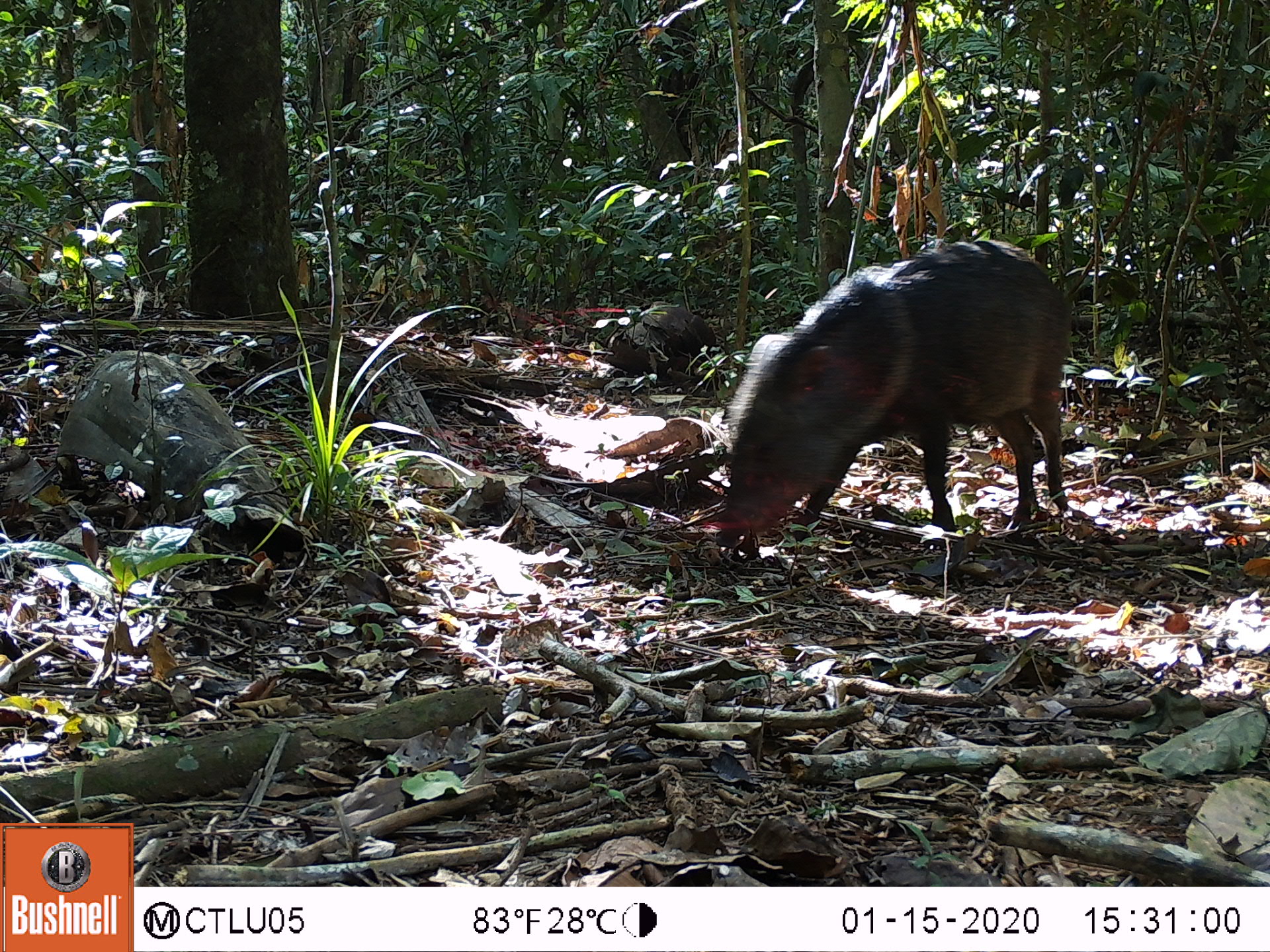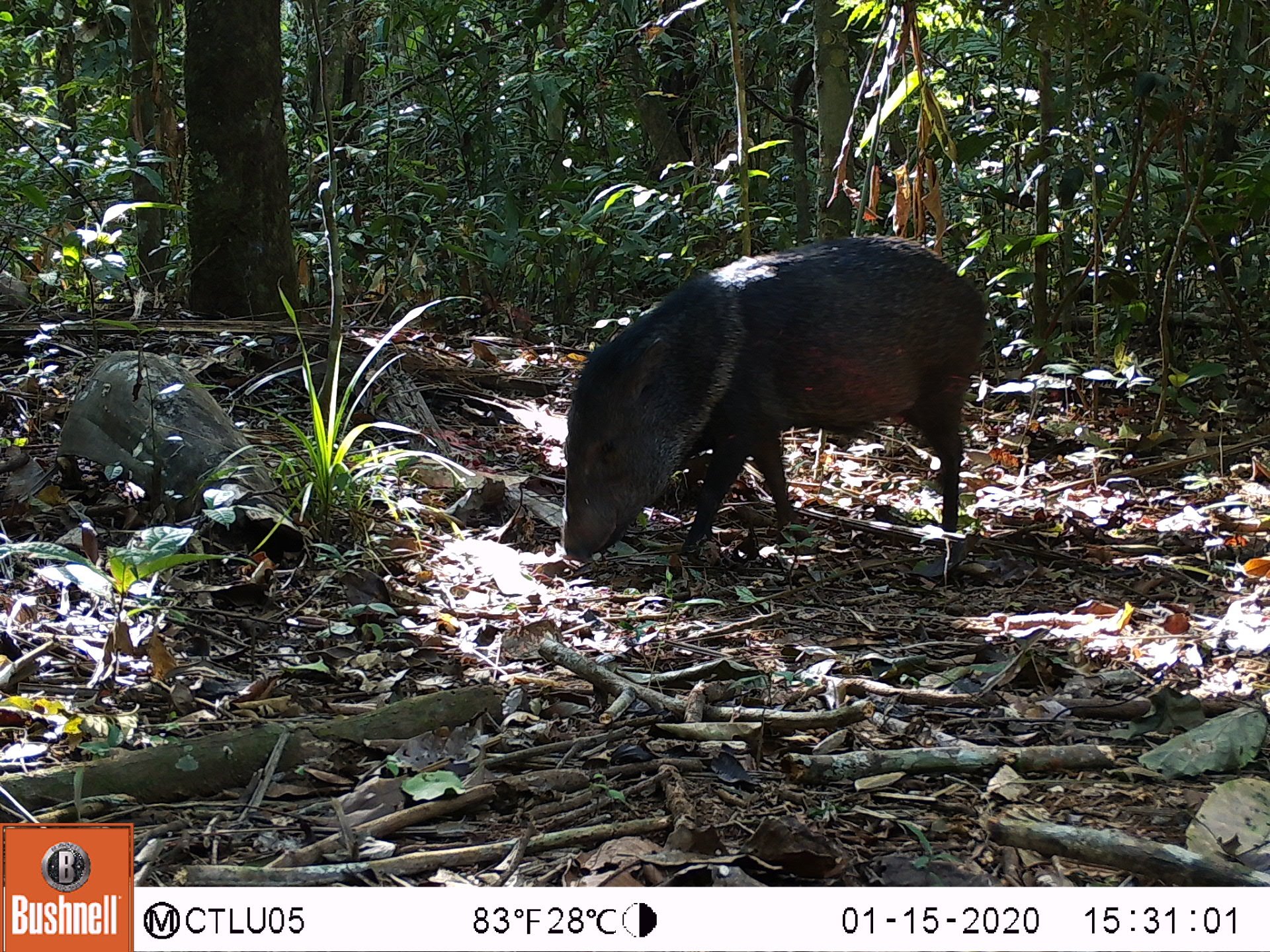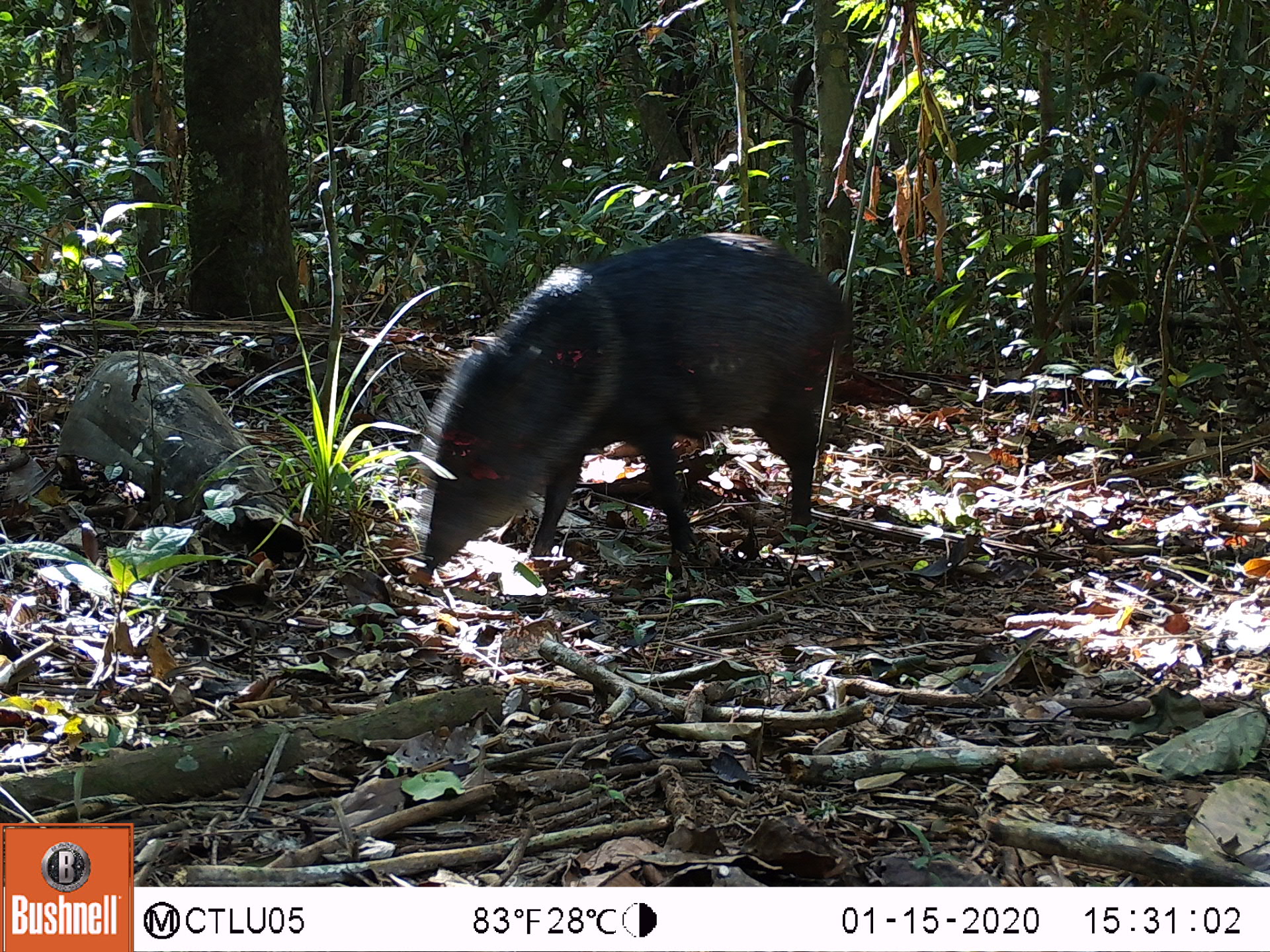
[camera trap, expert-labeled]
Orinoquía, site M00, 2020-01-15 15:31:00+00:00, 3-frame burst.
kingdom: Animalia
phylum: Chordata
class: Mammalia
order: Artiodactyla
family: Tayassuidae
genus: Pecari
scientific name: Pecari tajacu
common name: collared peccary